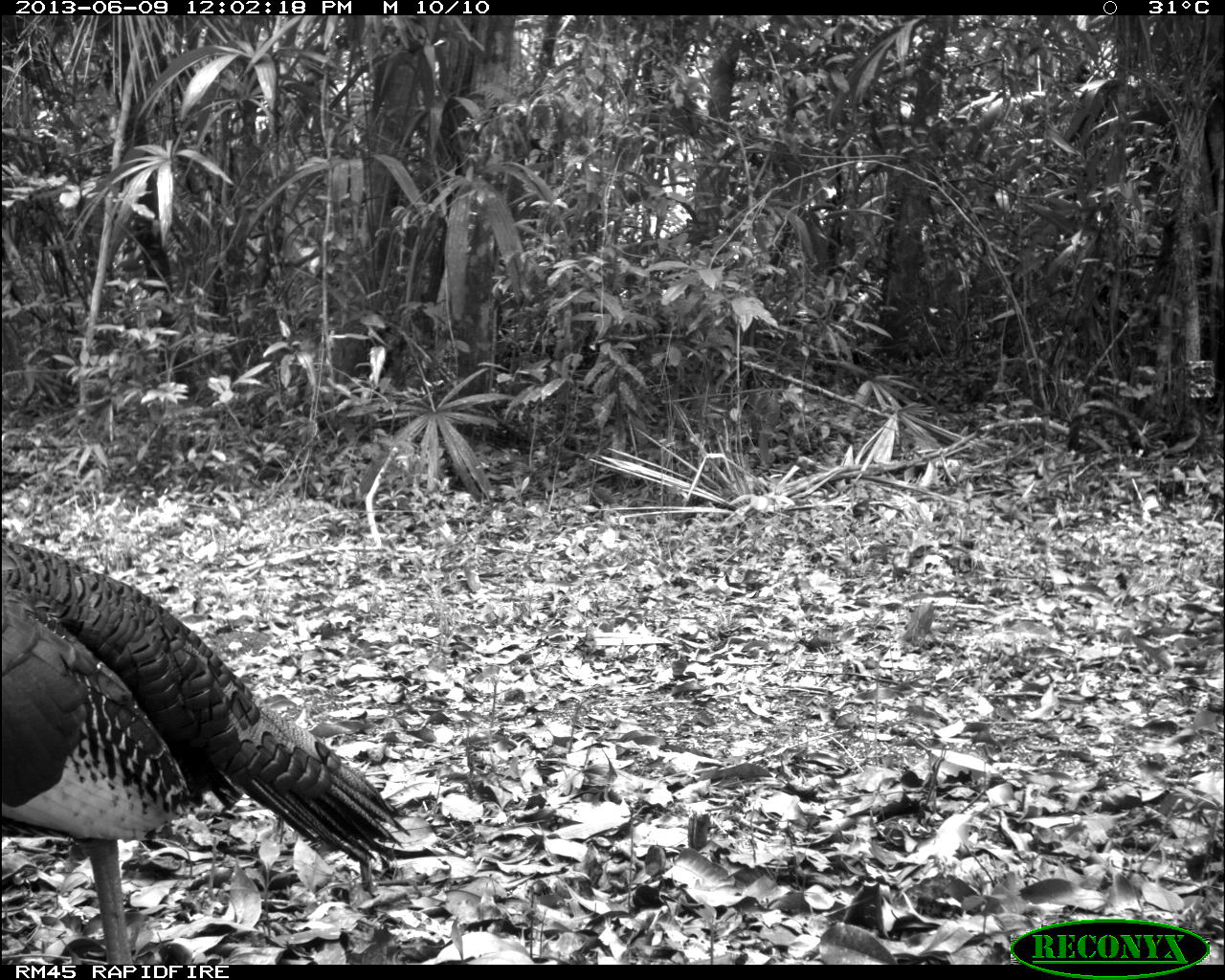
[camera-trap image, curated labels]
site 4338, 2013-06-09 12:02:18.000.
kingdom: Animalia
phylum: Chordata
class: Aves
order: Galliformes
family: Phasianidae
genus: Meleagris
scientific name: Meleagris ocellata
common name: ocellated turkey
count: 1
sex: male